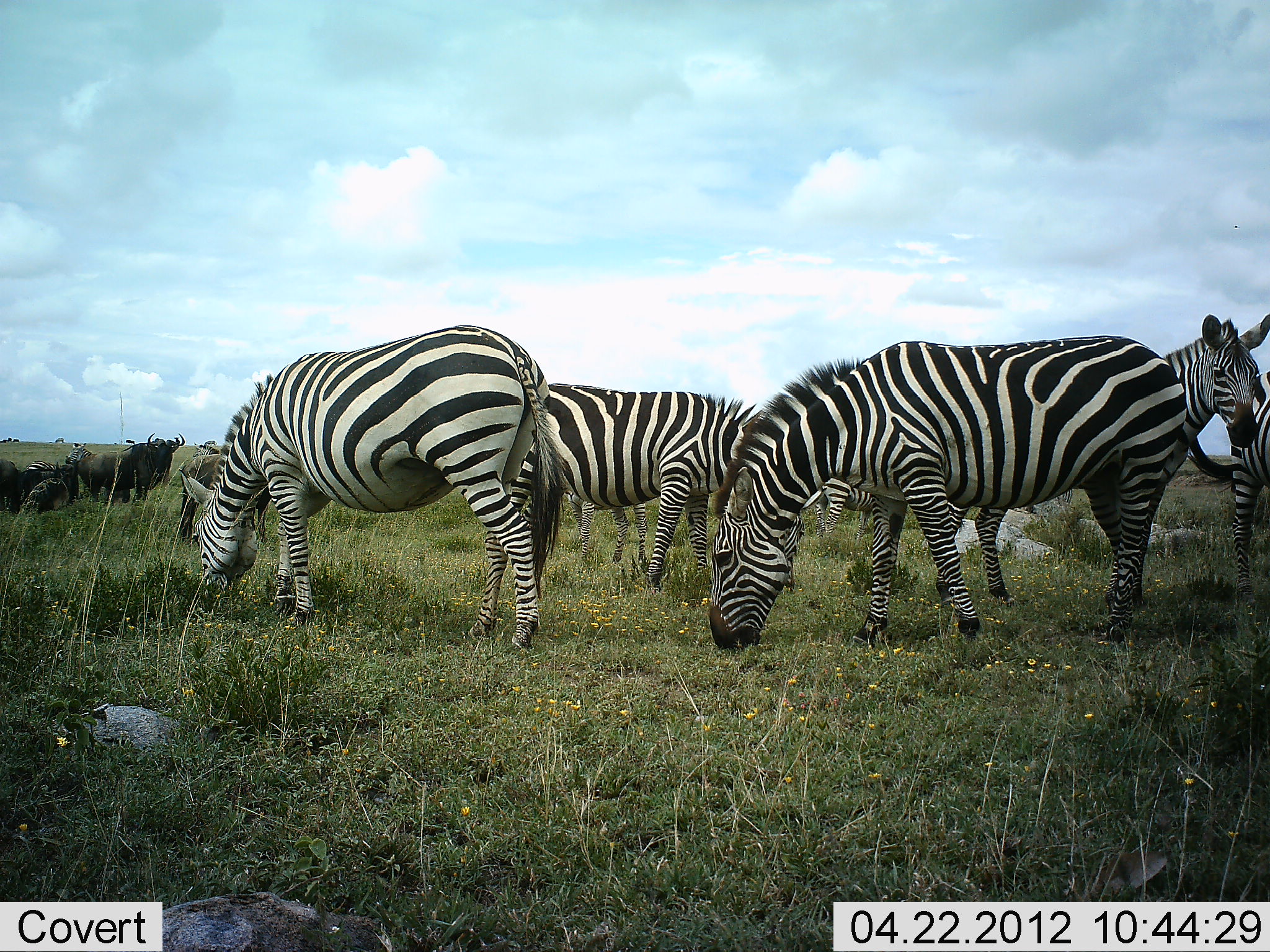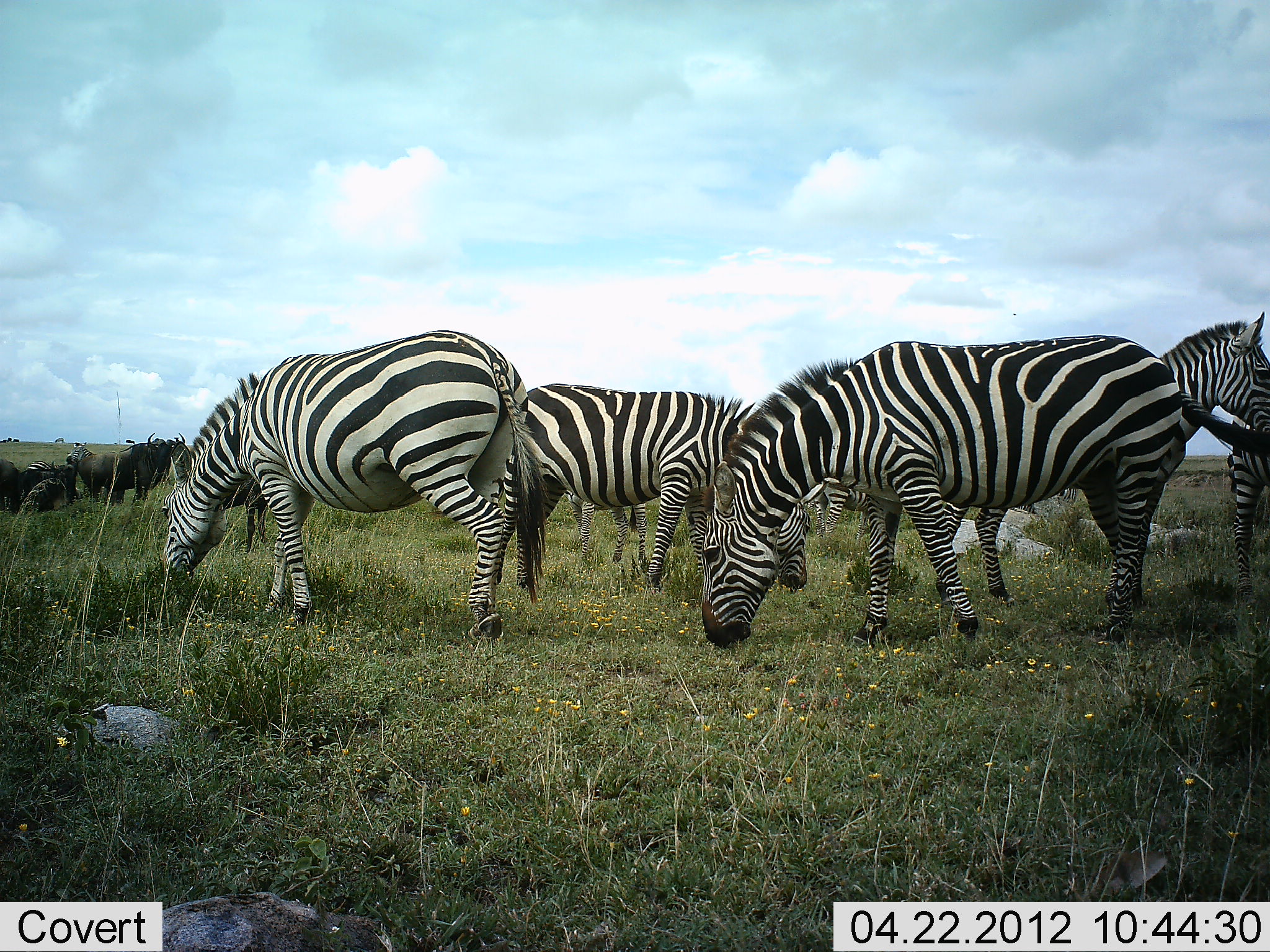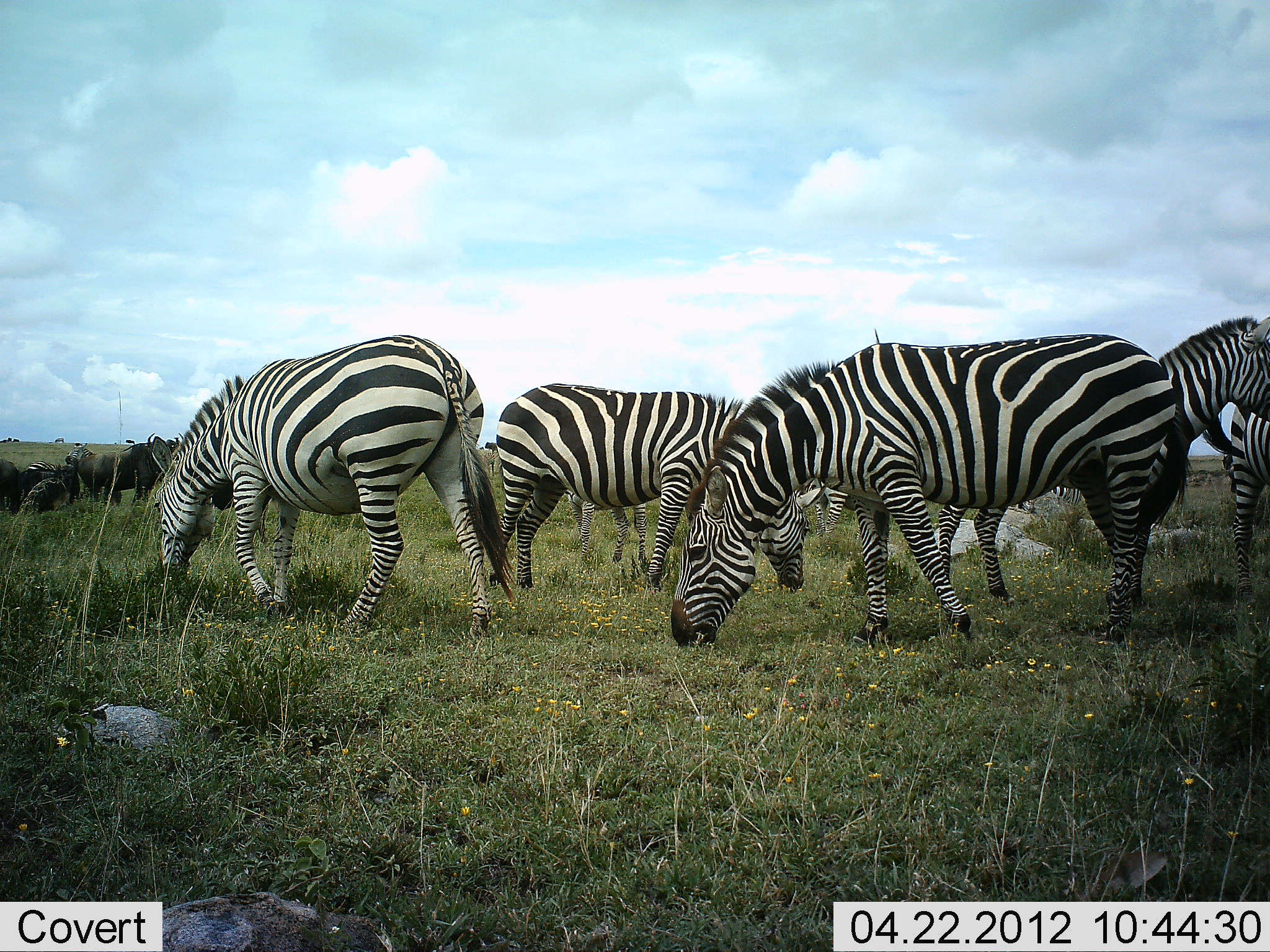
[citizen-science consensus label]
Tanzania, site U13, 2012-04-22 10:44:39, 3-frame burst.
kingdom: Animalia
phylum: Chordata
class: Mammalia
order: Artiodactyla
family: Bovidae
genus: Connochaetes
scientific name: Connochaetes taurinus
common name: blue wildebeest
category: wildebeest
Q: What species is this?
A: Wildebeest (blue wildebeest) (Connochaetes taurinus).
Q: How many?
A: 4.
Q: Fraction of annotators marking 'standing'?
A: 62%.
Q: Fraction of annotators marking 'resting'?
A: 12%.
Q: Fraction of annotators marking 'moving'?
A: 12%.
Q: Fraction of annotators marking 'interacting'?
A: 6%.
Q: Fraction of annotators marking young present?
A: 0%.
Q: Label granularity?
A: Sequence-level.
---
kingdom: Animalia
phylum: Chordata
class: Mammalia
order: Perissodactyla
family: Equidae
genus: Equus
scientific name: Equus quagga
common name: plains zebra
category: zebra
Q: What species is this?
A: Zebra (plains zebra) (Equus quagga).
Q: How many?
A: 6.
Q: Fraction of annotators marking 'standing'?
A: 44%.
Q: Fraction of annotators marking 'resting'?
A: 0%.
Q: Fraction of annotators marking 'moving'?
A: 19%.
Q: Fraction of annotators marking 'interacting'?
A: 0%.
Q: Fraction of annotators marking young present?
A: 4%.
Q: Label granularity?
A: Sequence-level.